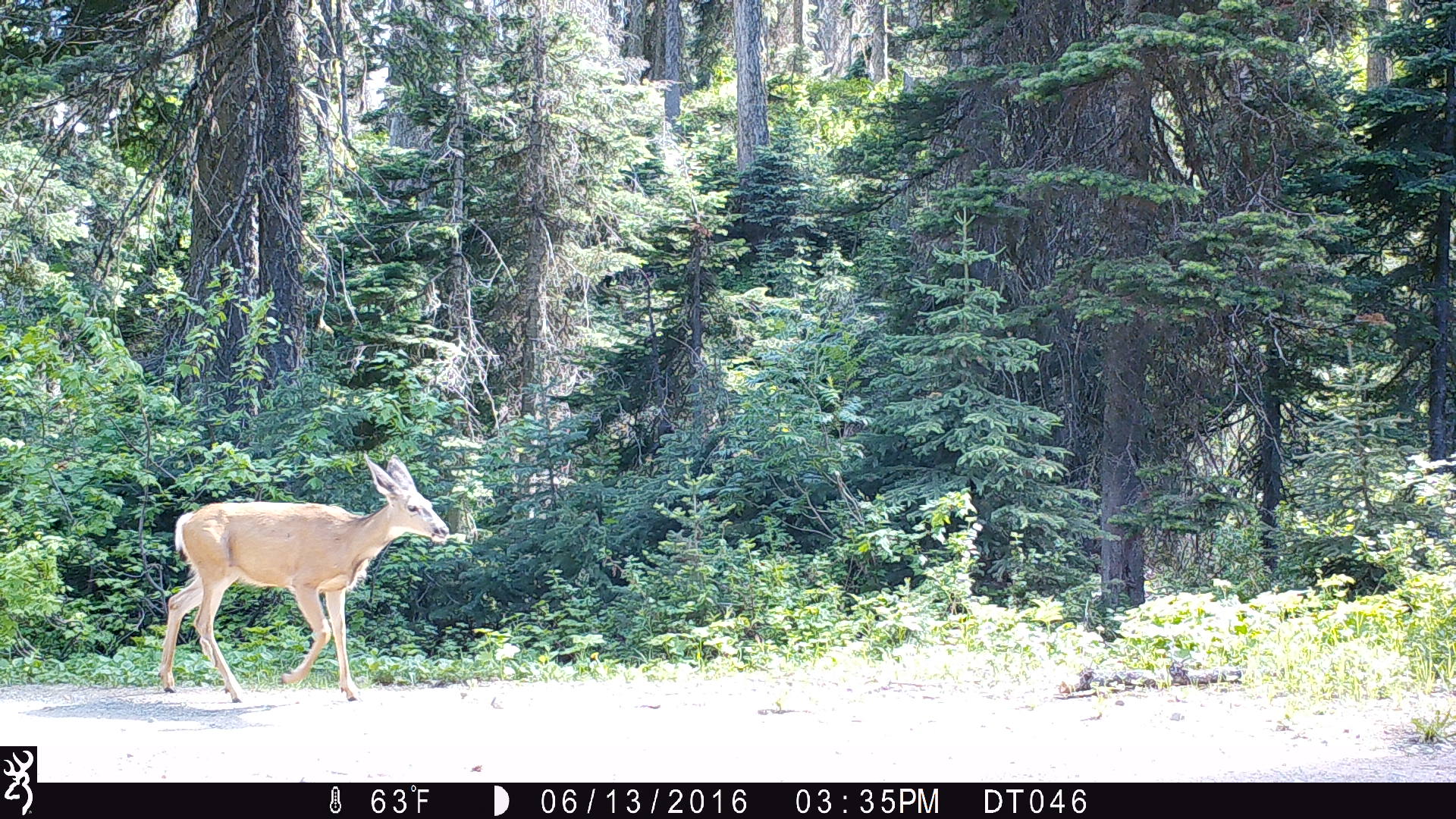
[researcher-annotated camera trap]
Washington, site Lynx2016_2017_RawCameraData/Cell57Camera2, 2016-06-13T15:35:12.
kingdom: Animalia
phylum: Chordata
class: Mammalia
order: Artiodactyla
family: Cervidae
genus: Odocoileus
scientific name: Odocoileus hemionus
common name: mule deer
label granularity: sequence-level